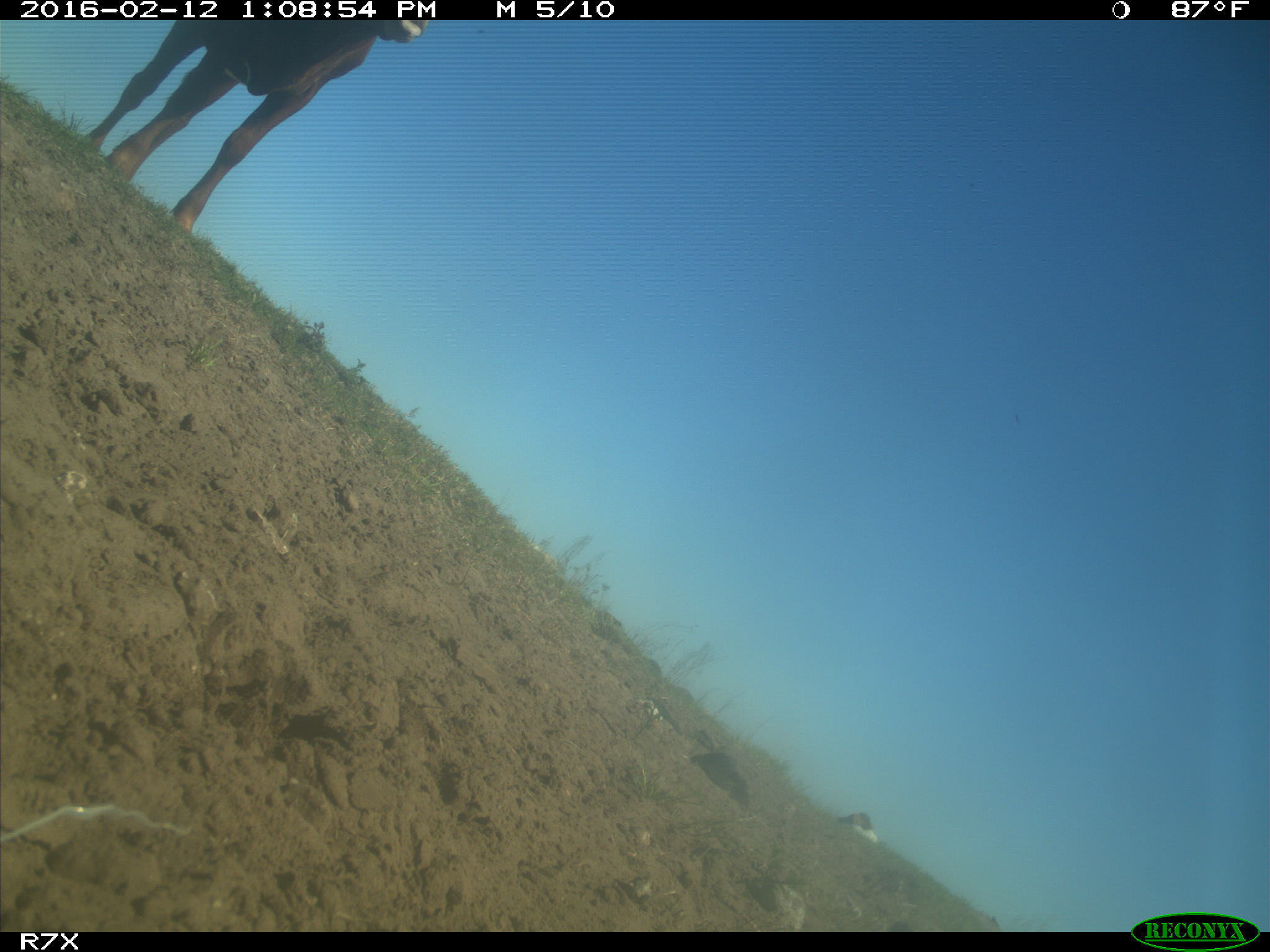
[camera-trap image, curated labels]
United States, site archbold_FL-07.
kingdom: Animalia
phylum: Chordata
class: Mammalia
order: Artiodactyla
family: Bovidae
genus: Bos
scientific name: Bos taurus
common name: domestic cow